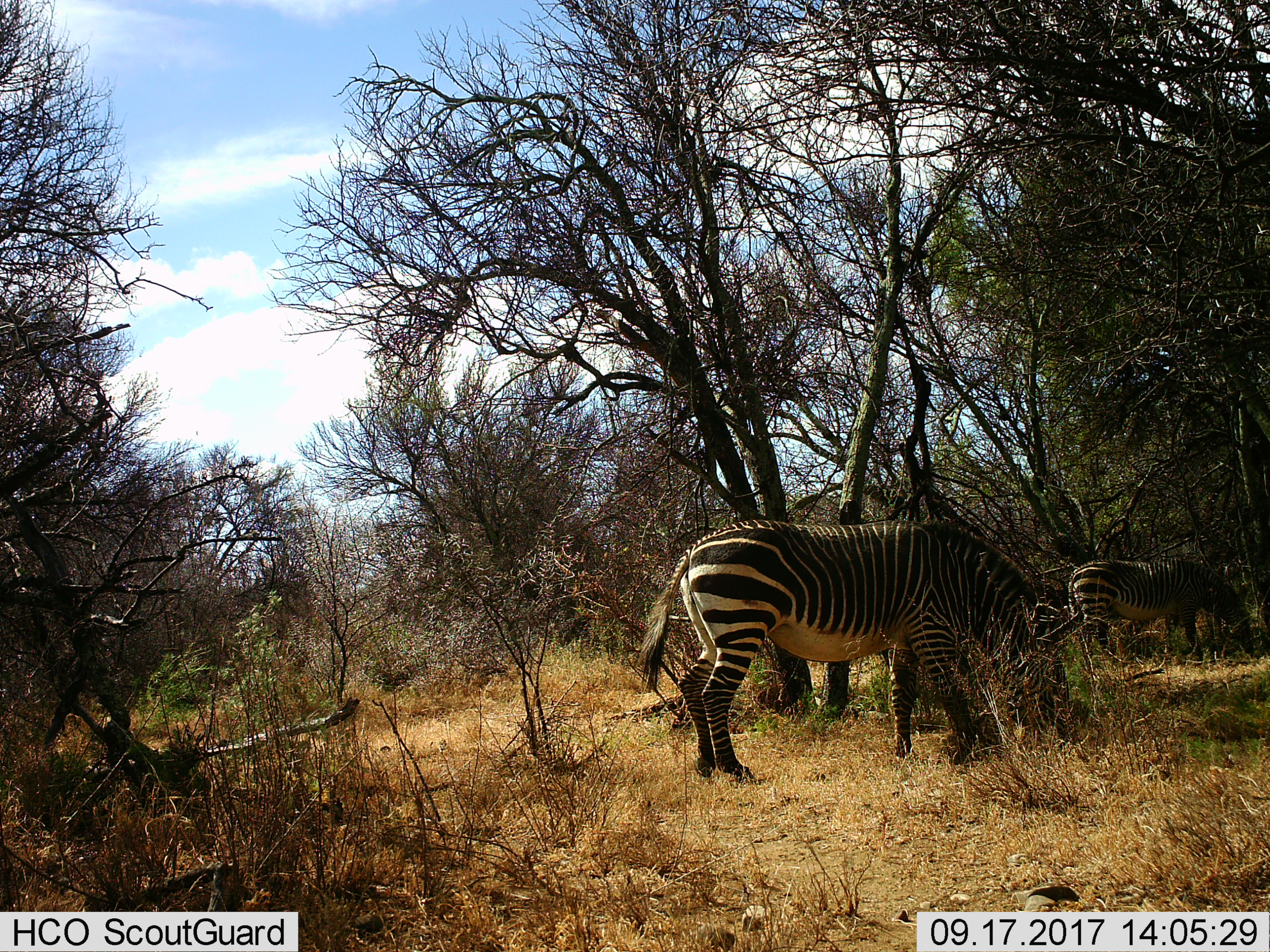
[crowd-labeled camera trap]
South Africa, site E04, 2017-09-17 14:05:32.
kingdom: Animalia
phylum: Chordata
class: Mammalia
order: Perissodactyla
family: Equidae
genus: Equus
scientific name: Equus zebra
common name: mountain zebra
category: zebramountain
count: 2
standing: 0%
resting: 12%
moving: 0%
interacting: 0%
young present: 0%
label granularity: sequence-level